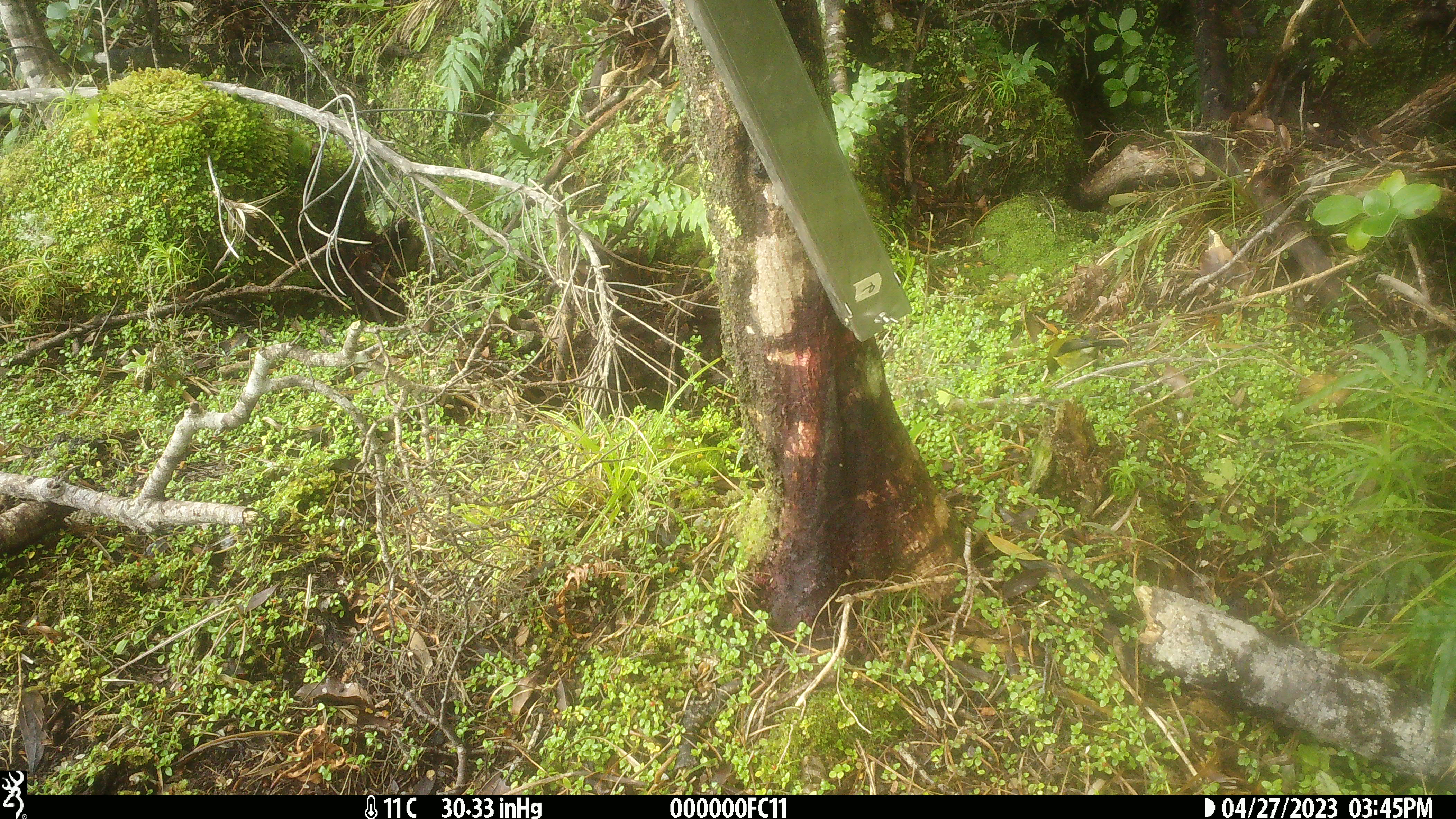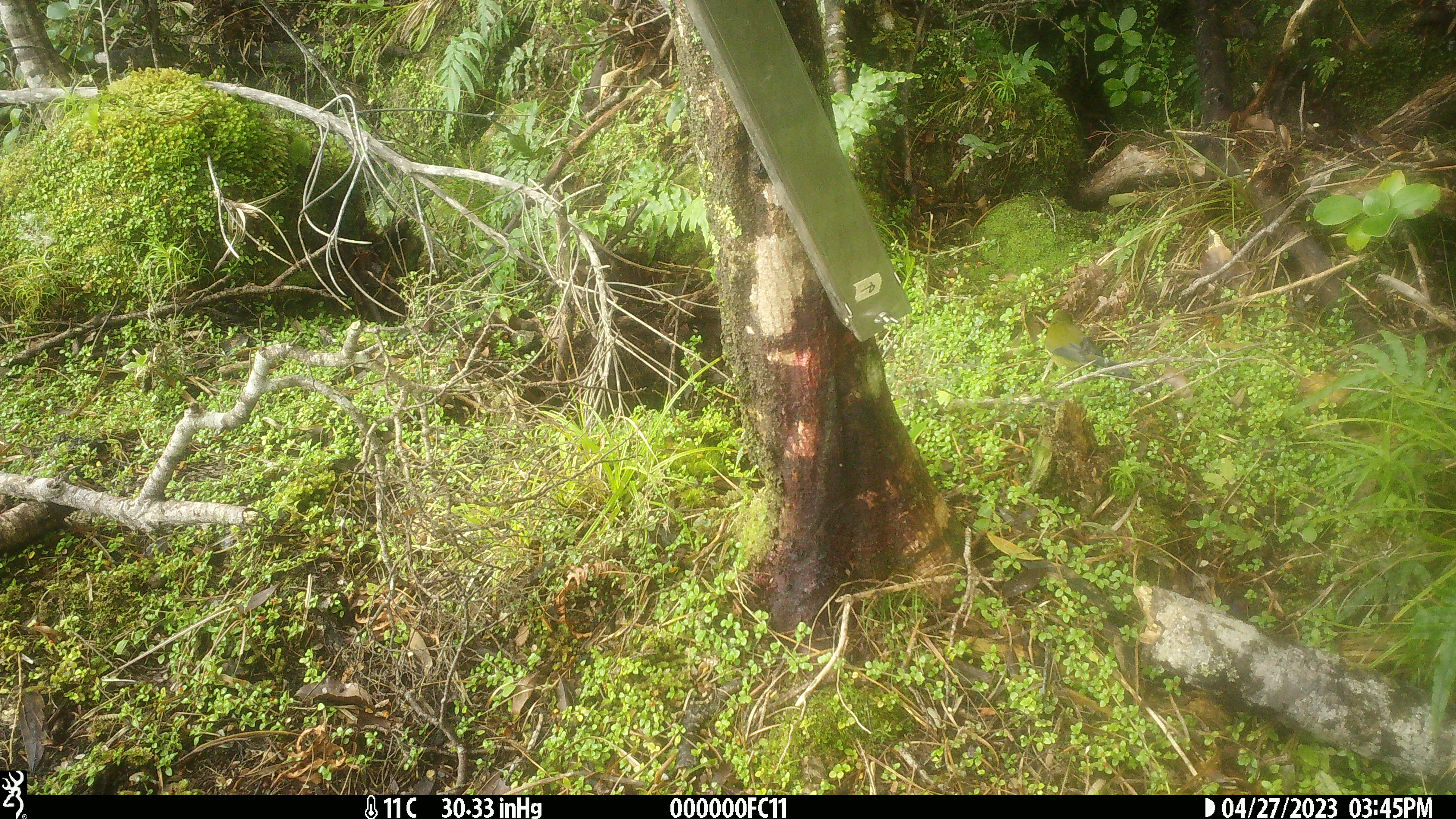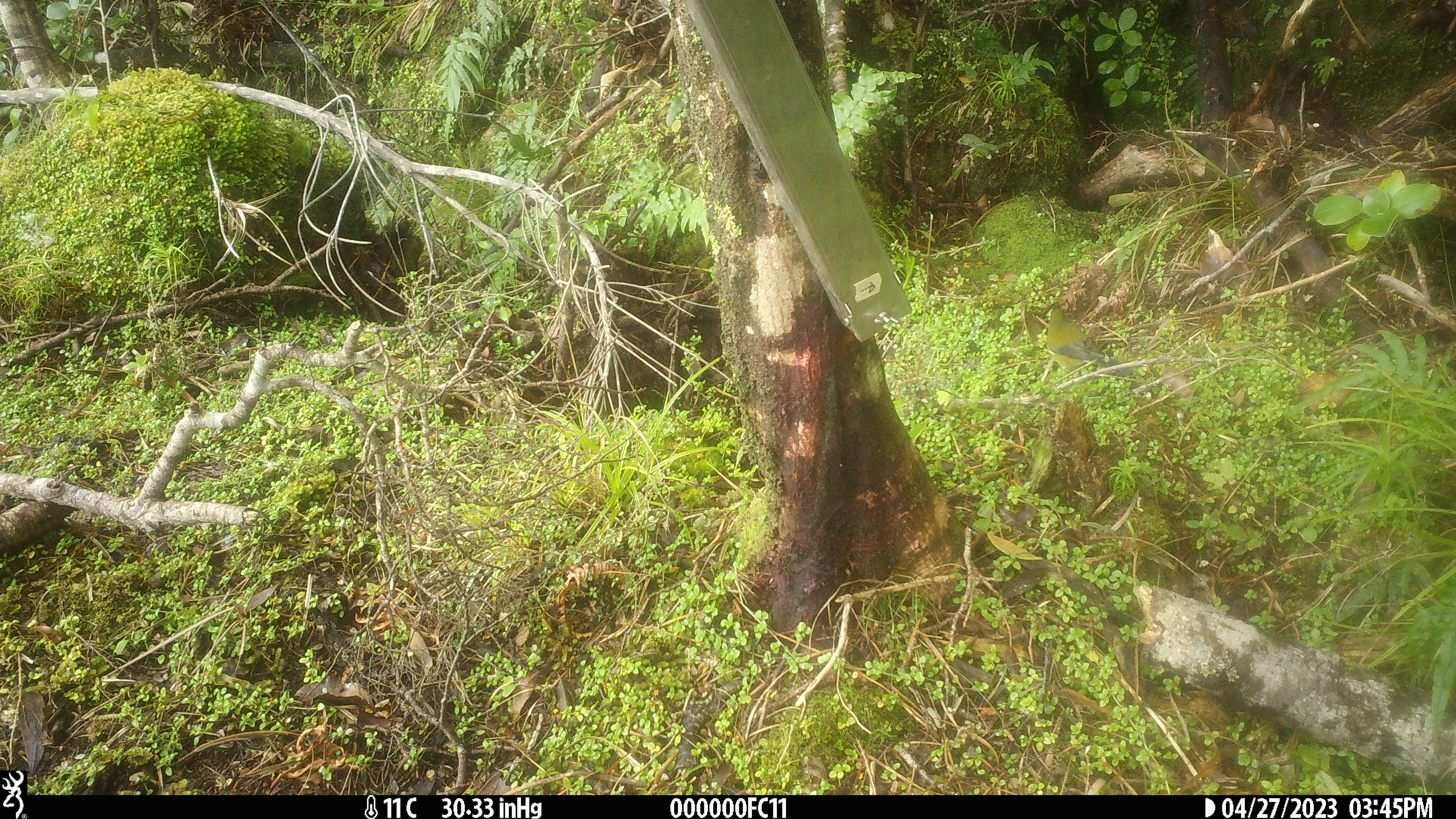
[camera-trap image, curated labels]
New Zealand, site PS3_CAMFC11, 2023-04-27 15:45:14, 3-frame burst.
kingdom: Animalia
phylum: Chordata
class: Aves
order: Passeriformes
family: Meliphagidae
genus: Anthornis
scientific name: Anthornis melanura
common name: new zealand bellbird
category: bellbird